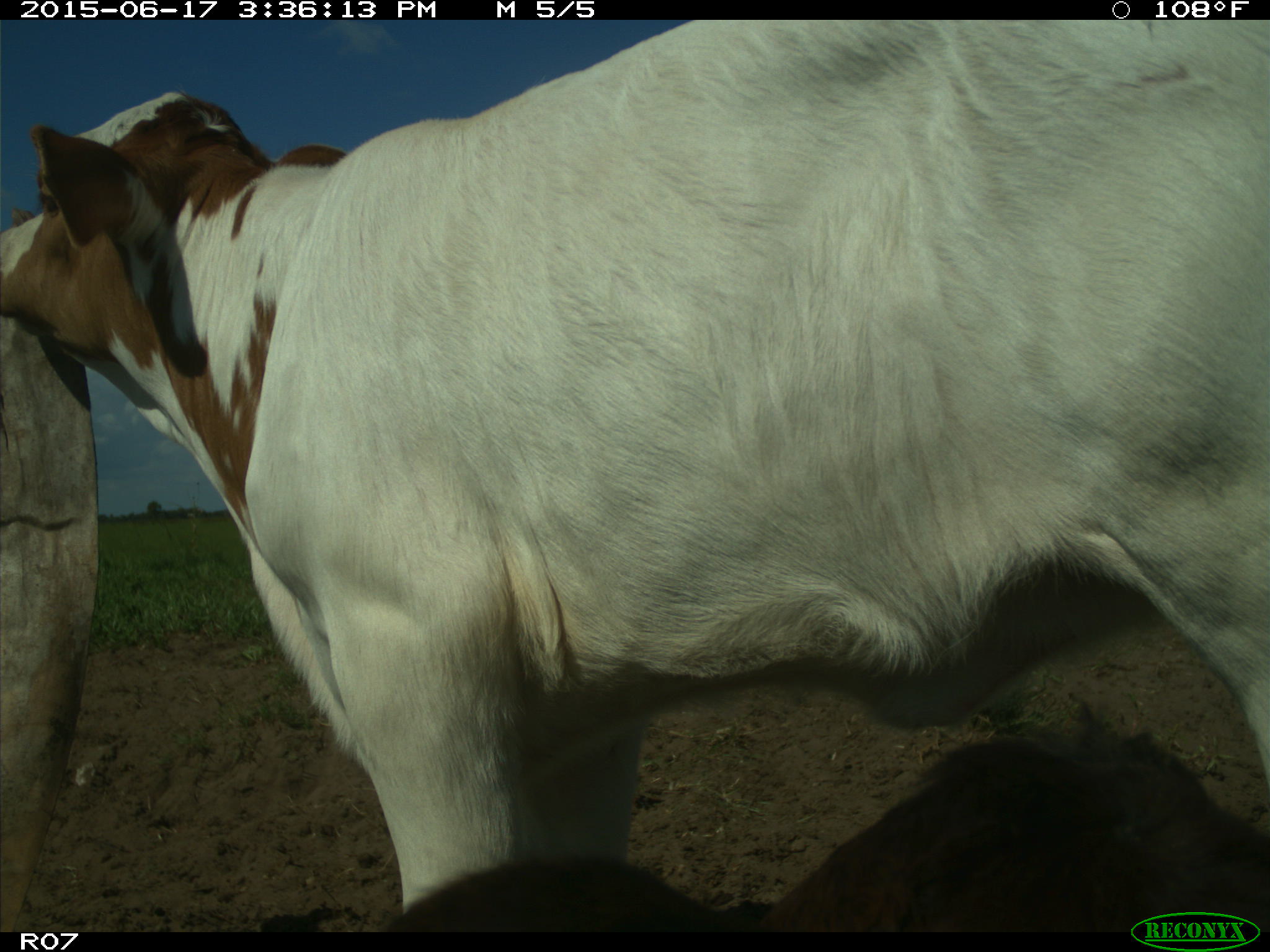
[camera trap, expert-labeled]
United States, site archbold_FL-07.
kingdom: Animalia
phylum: Chordata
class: Mammalia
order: Artiodactyla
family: Bovidae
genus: Bos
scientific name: Bos taurus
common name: domestic cow